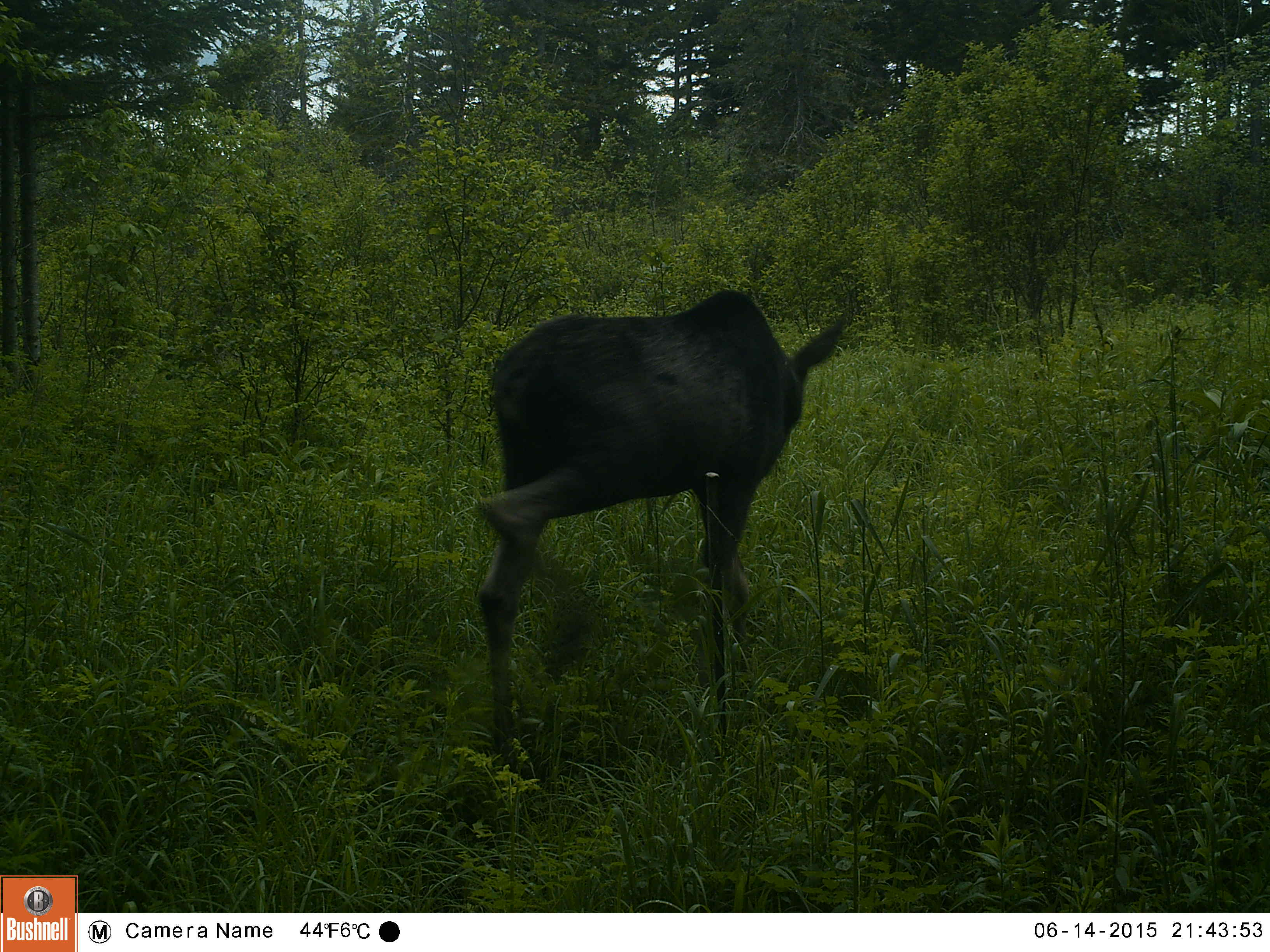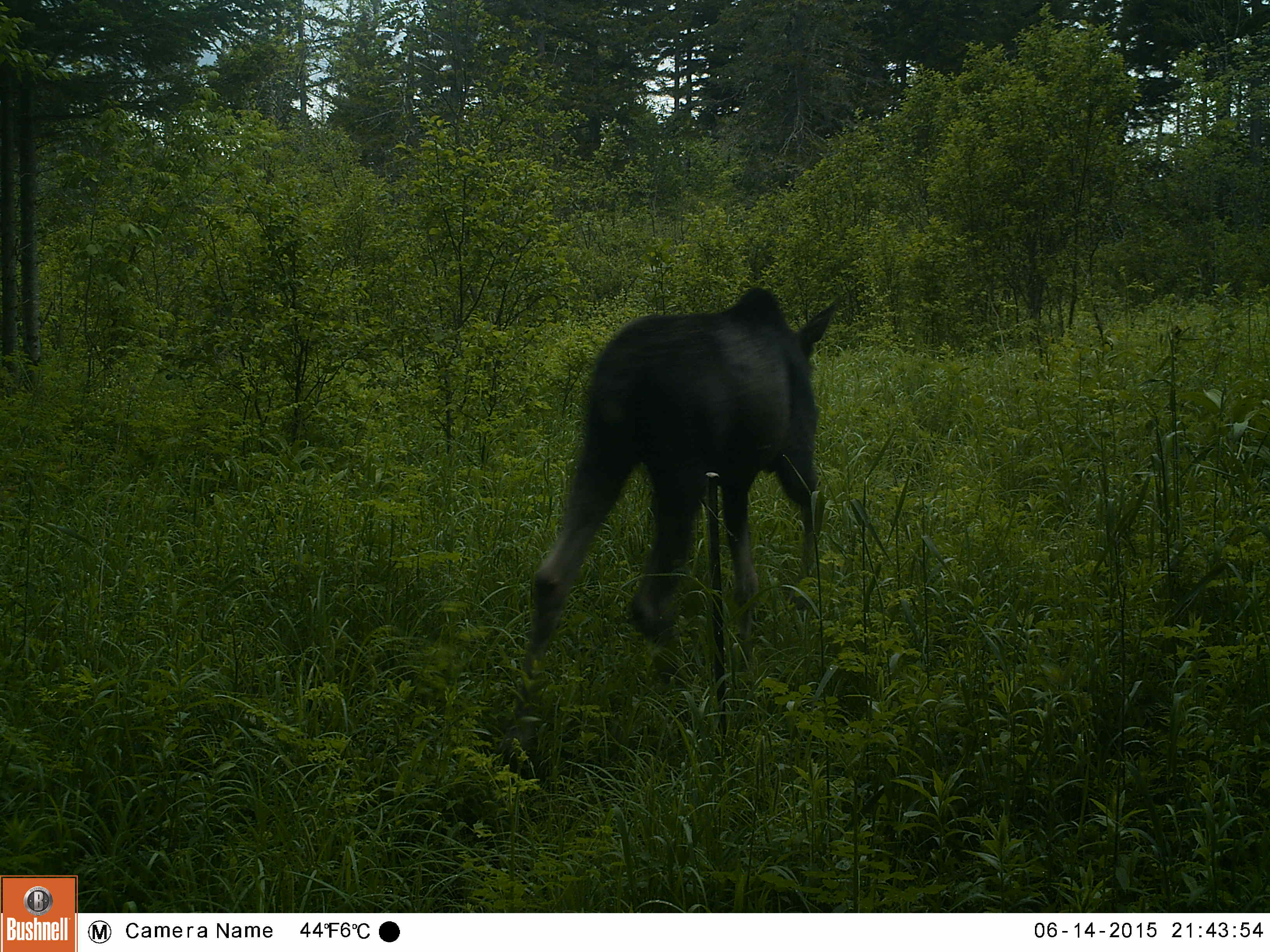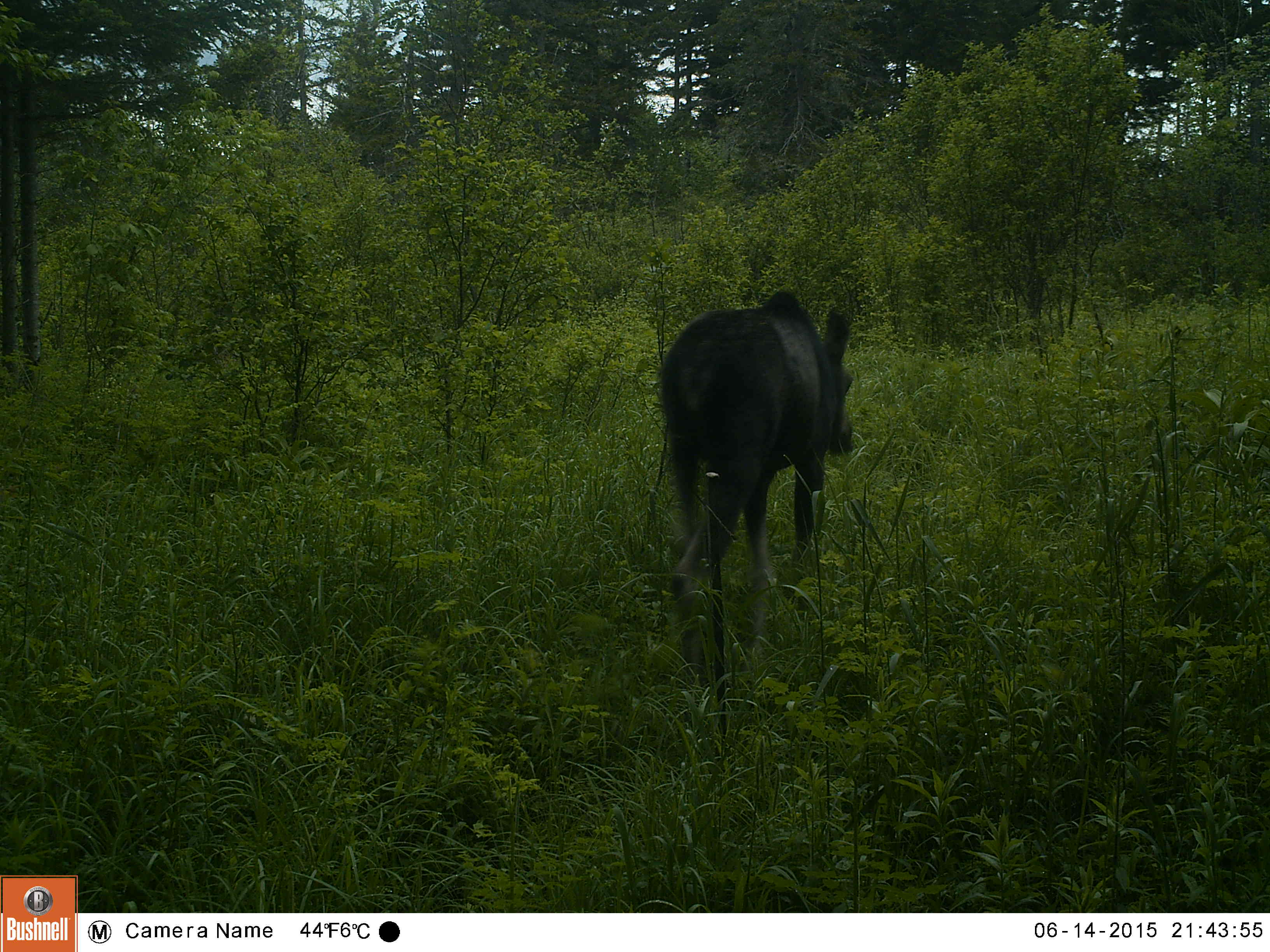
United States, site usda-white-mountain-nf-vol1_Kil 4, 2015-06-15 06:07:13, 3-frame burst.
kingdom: Animalia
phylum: Chordata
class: Mammalia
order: Artiodactyla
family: Cervidae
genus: Alces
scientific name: Alces alces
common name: moose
Moose (Alces alces).